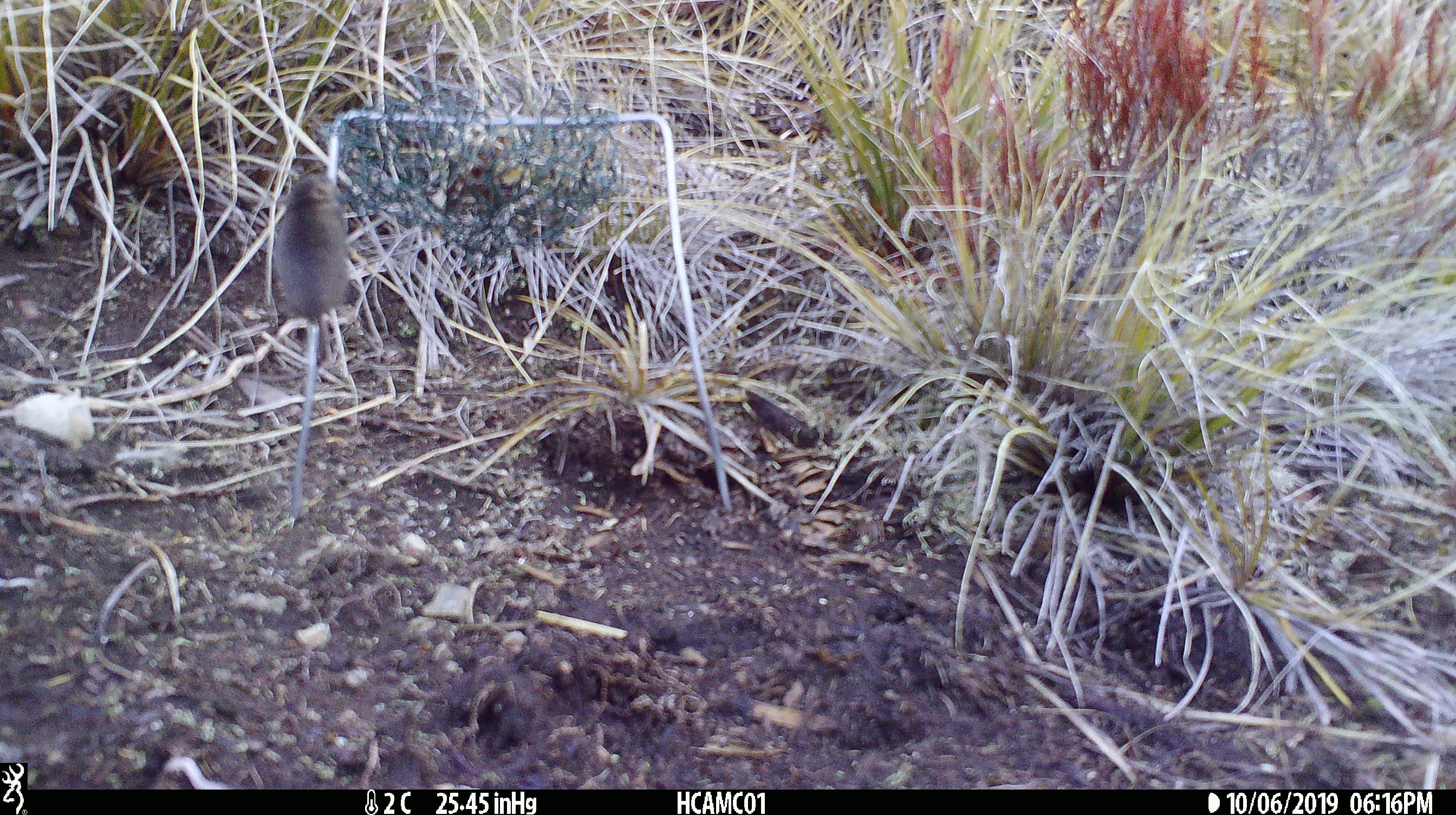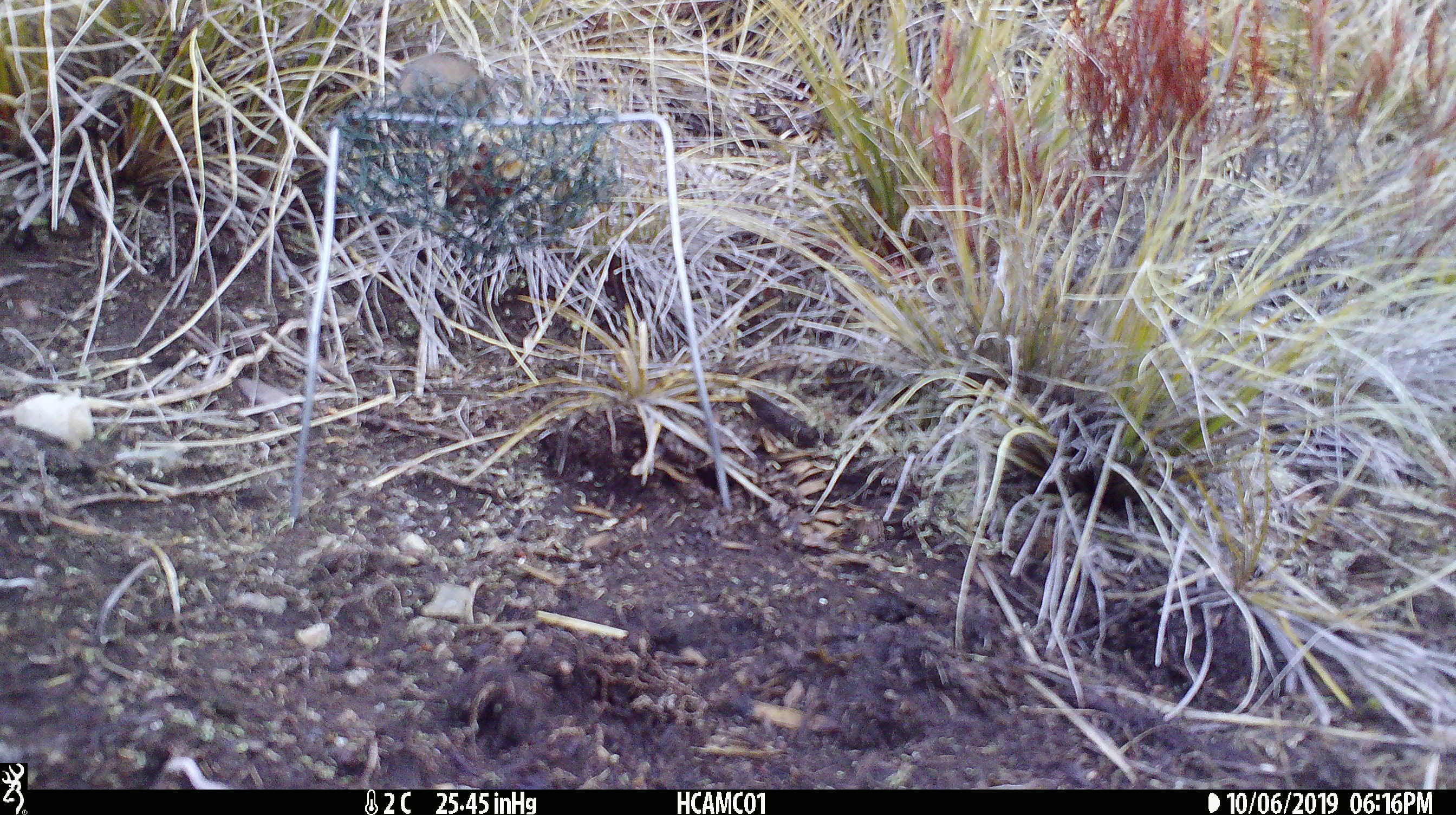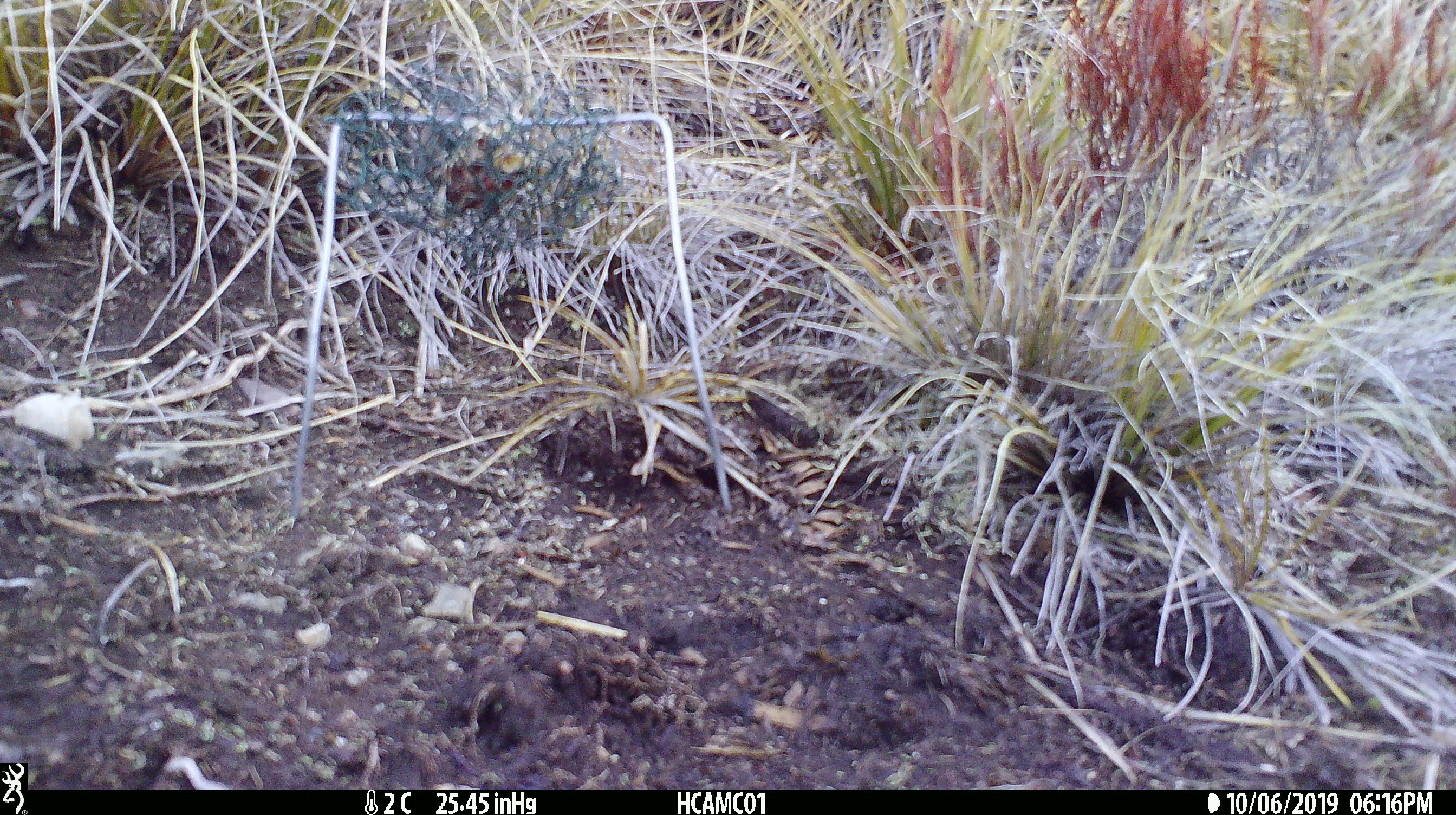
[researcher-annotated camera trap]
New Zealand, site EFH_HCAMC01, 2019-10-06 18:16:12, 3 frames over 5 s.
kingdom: Animalia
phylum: Chordata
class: Mammalia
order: Rodentia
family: Muridae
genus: Mus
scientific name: Mus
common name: mouse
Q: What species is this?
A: Mouse (Mus).